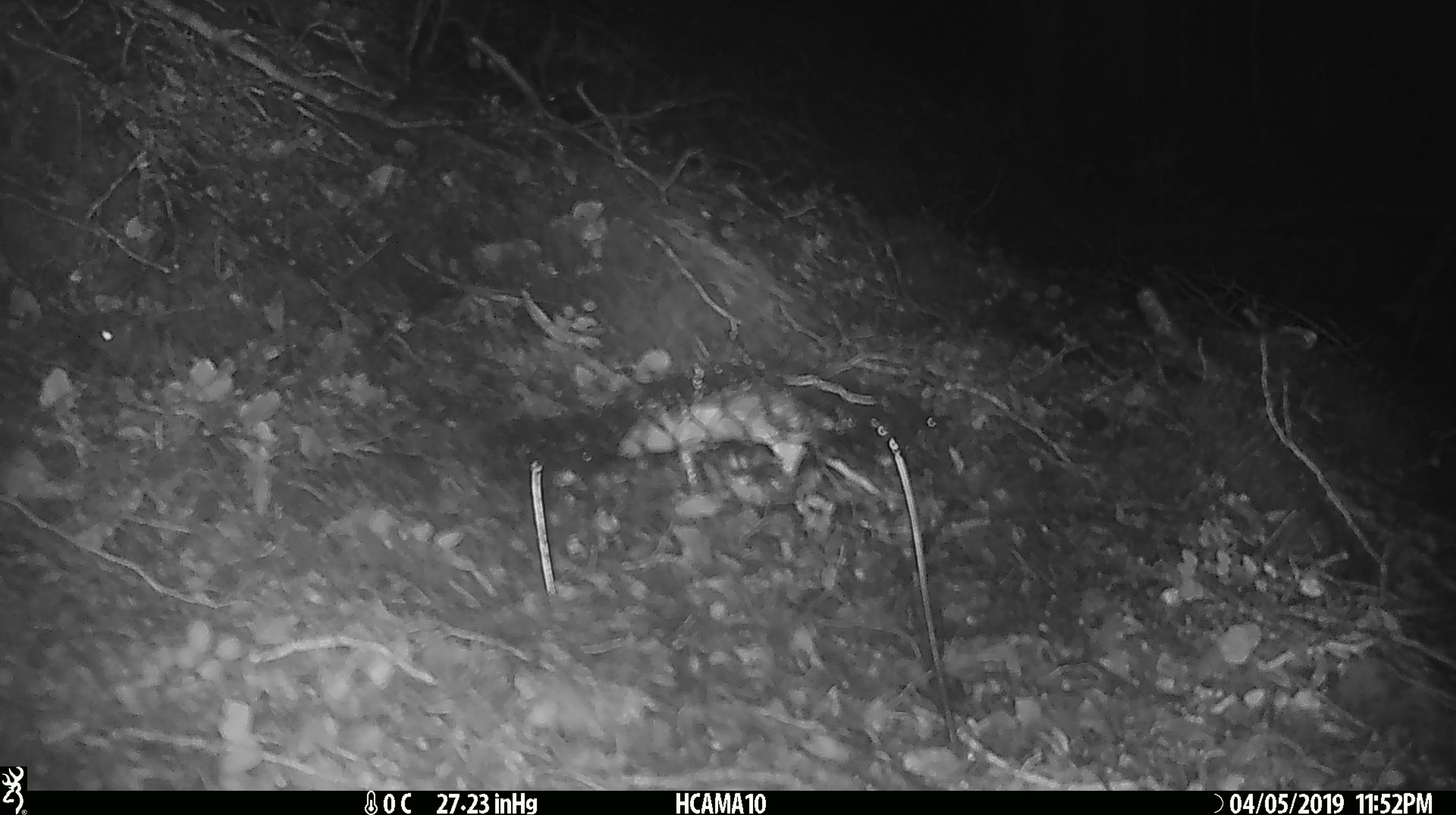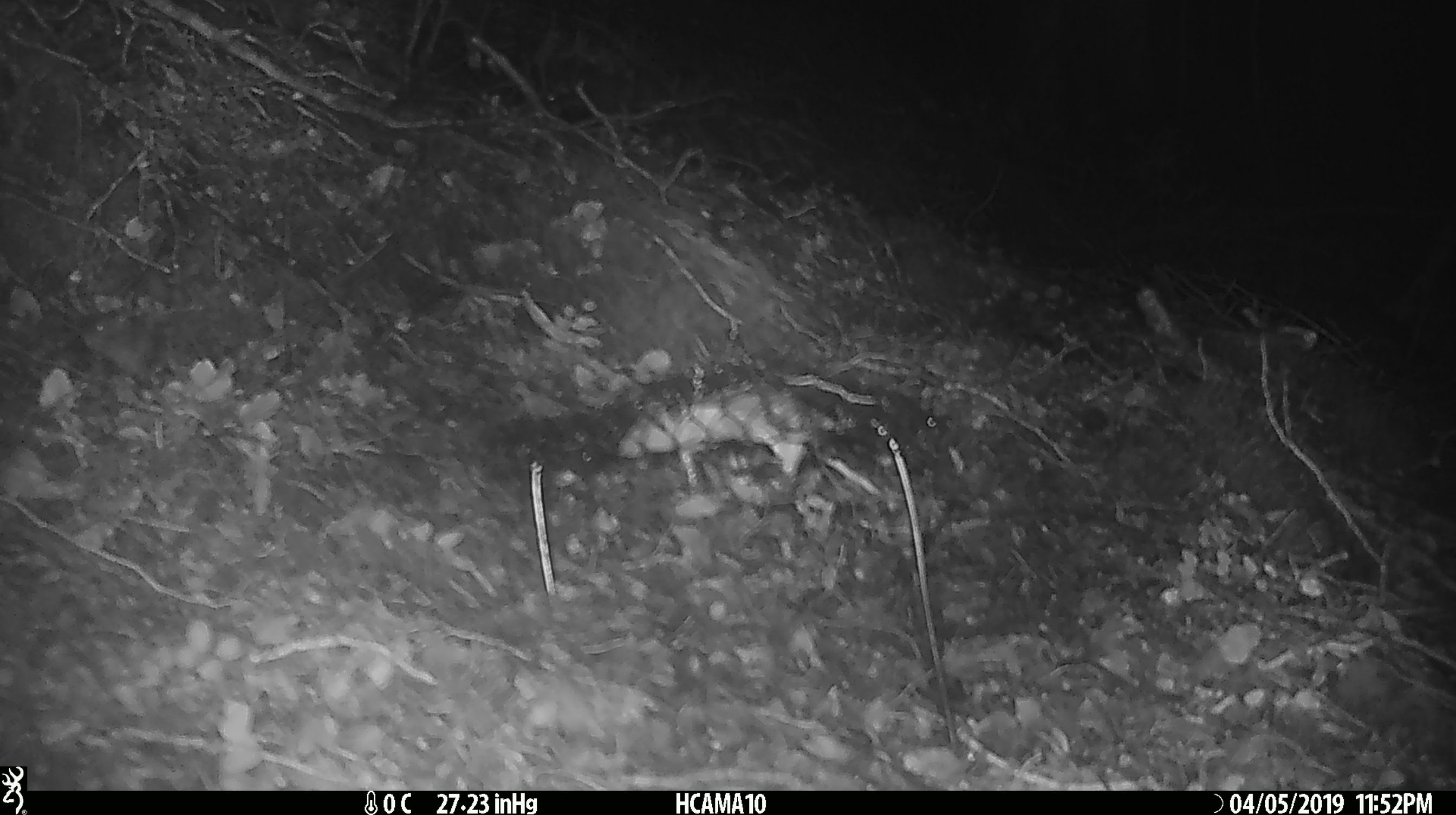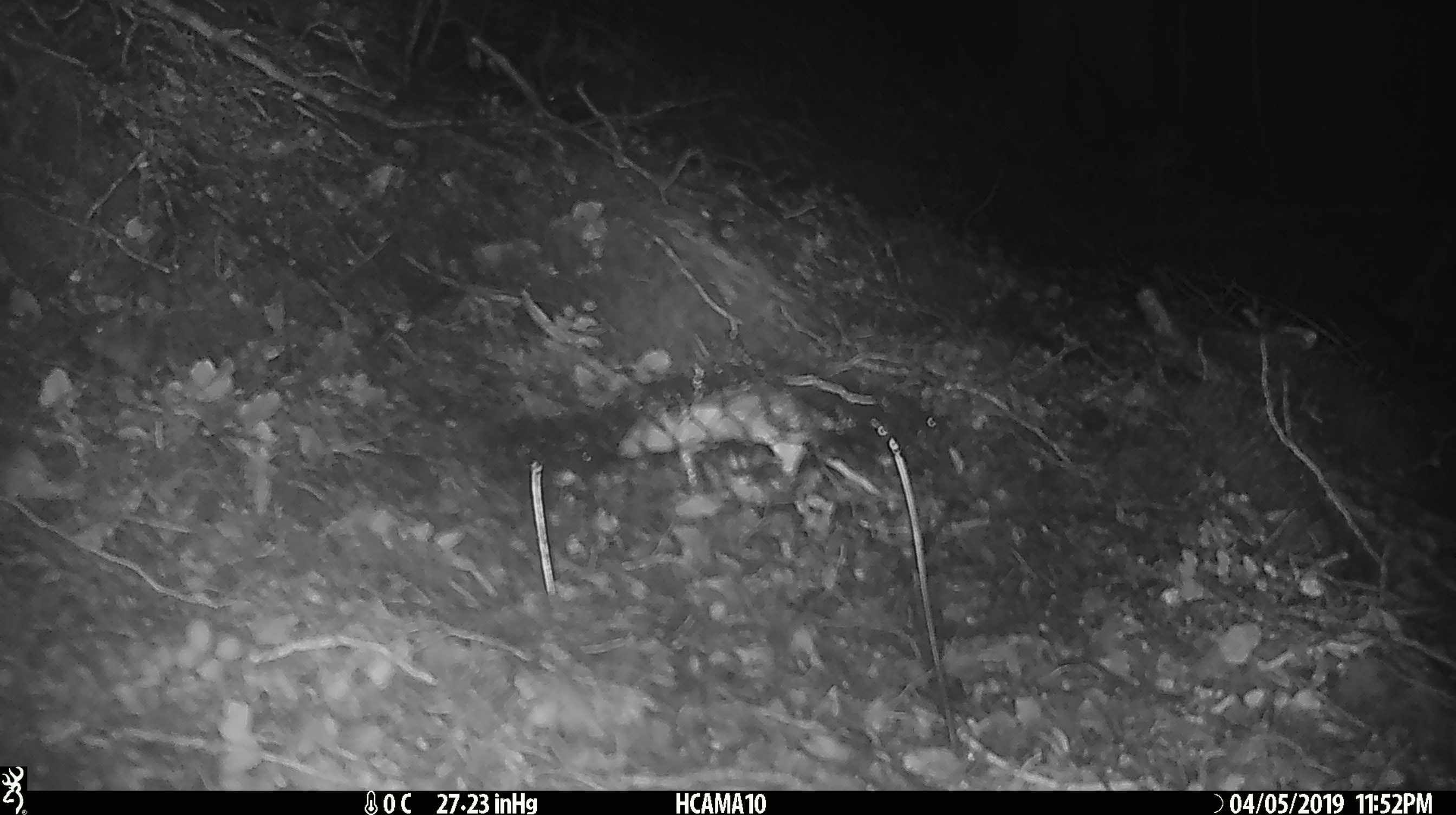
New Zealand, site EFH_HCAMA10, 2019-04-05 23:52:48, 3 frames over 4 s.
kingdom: Animalia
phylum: Chordata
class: Mammalia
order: Rodentia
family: Muridae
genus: Mus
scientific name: Mus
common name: mouse